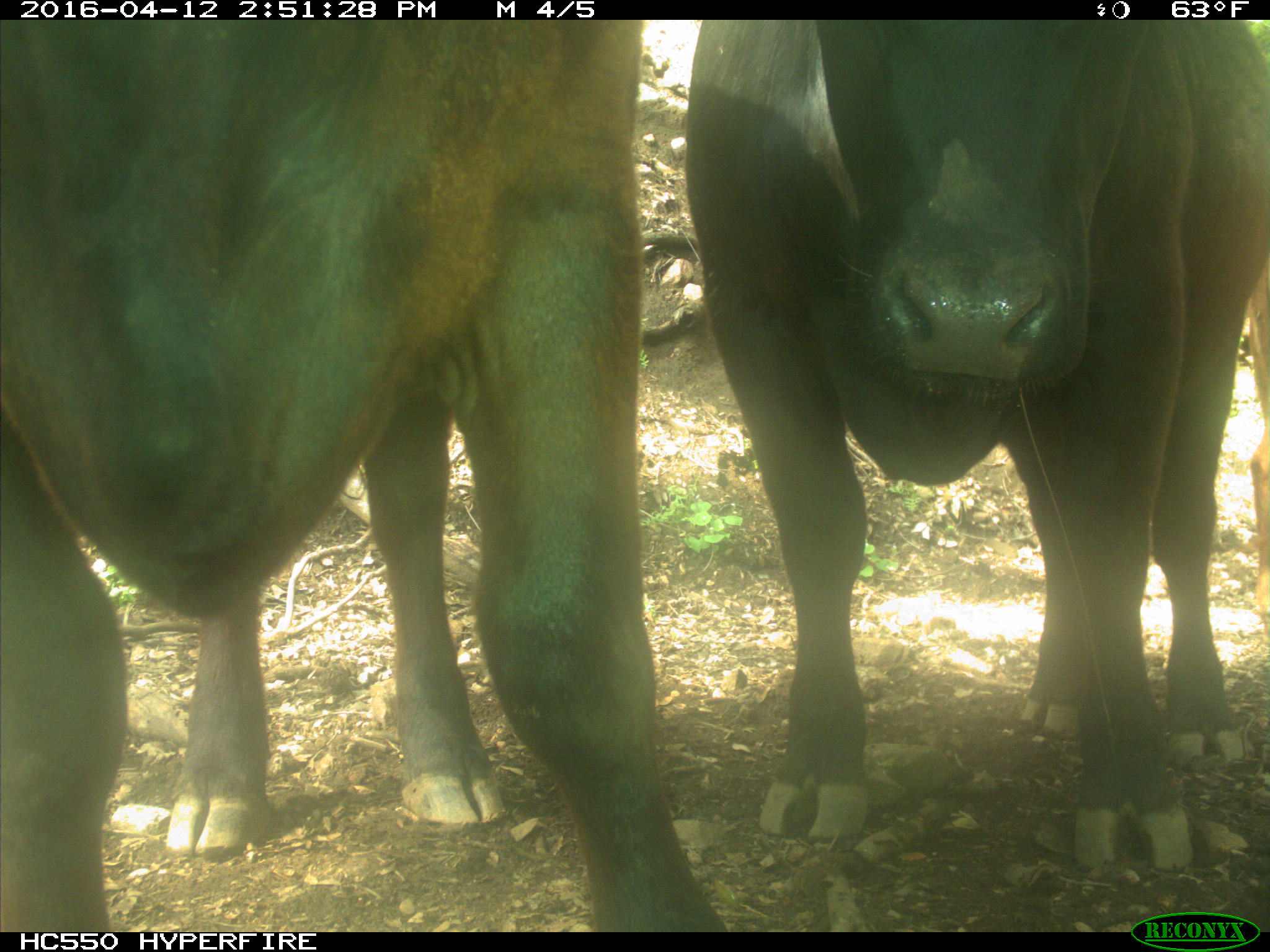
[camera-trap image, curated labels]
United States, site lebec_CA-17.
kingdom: Animalia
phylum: Chordata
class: Mammalia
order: Artiodactyla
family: Bovidae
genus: Bos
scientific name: Bos taurus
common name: domestic cow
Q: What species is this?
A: Bos taurus (domestic cow).